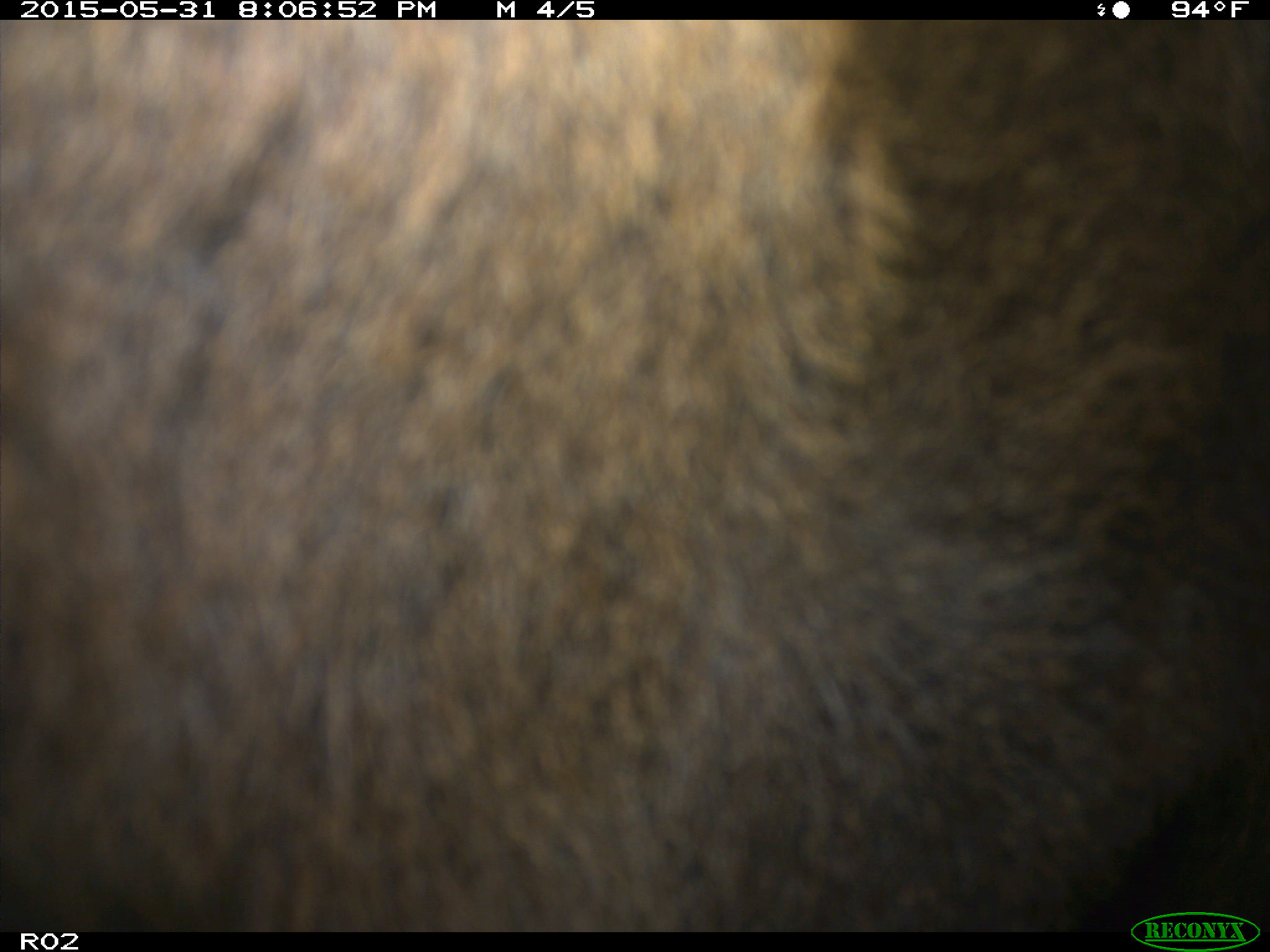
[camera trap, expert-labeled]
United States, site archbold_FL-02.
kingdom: Animalia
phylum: Chordata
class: Mammalia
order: Artiodactyla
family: Bovidae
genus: Bos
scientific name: Bos taurus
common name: domestic cow